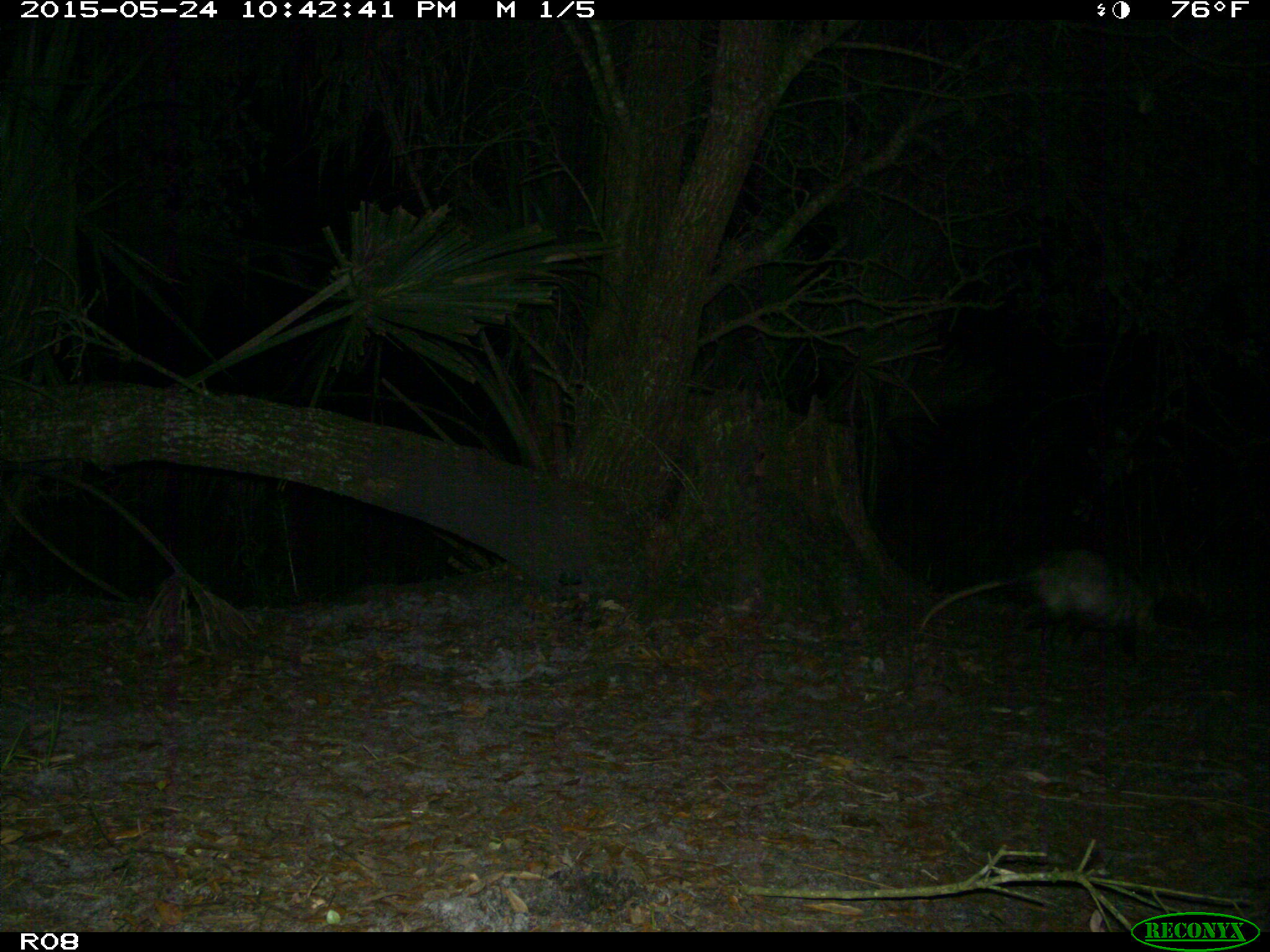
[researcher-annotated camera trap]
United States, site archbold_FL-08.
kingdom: Animalia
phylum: Chordata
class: Mammalia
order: Cingulata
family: Dasypodidae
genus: Dasypus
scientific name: Dasypus novemcinctus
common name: nine-banded armadillo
Dasypus novemcinctus (nine-banded armadillo).